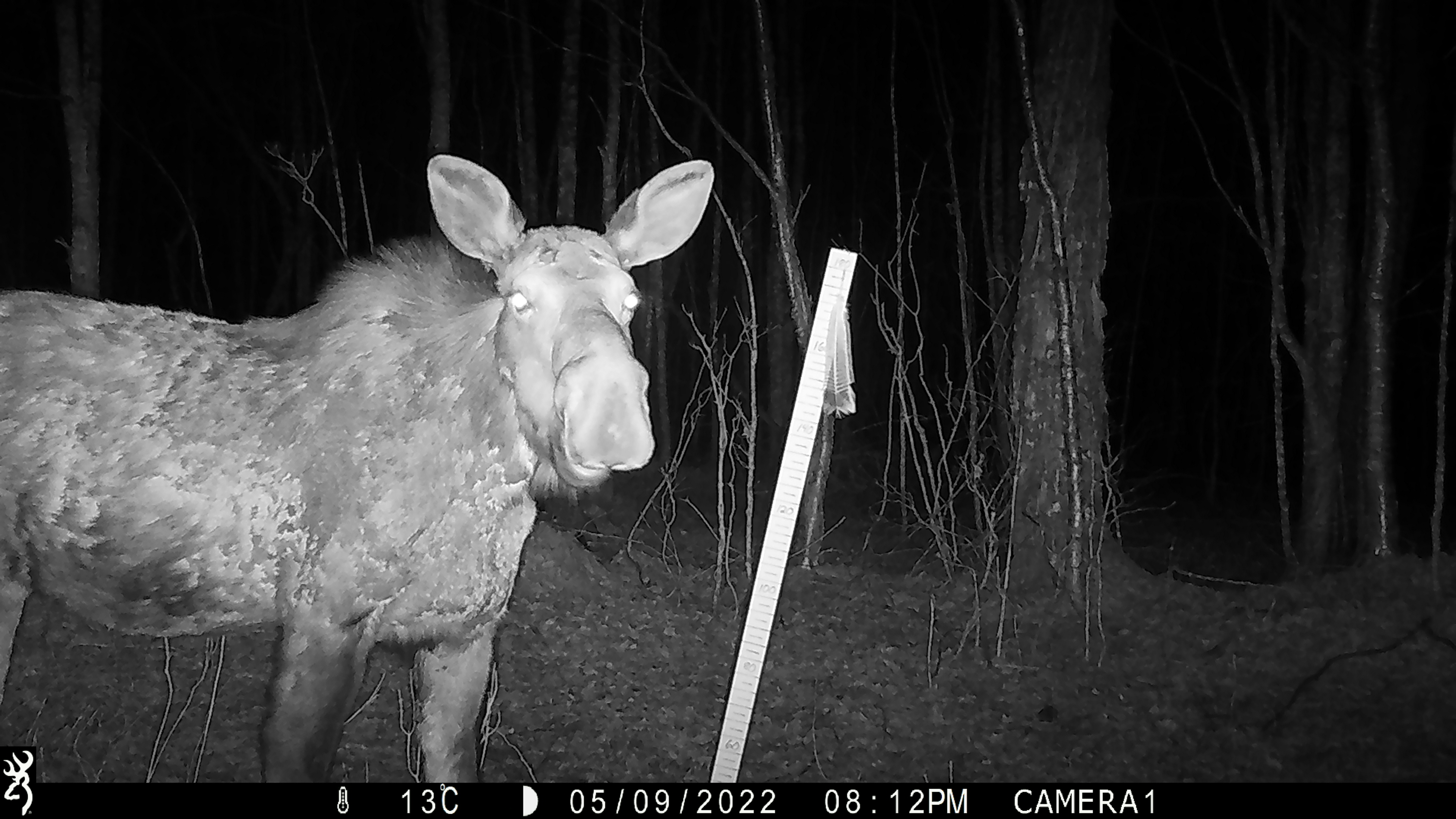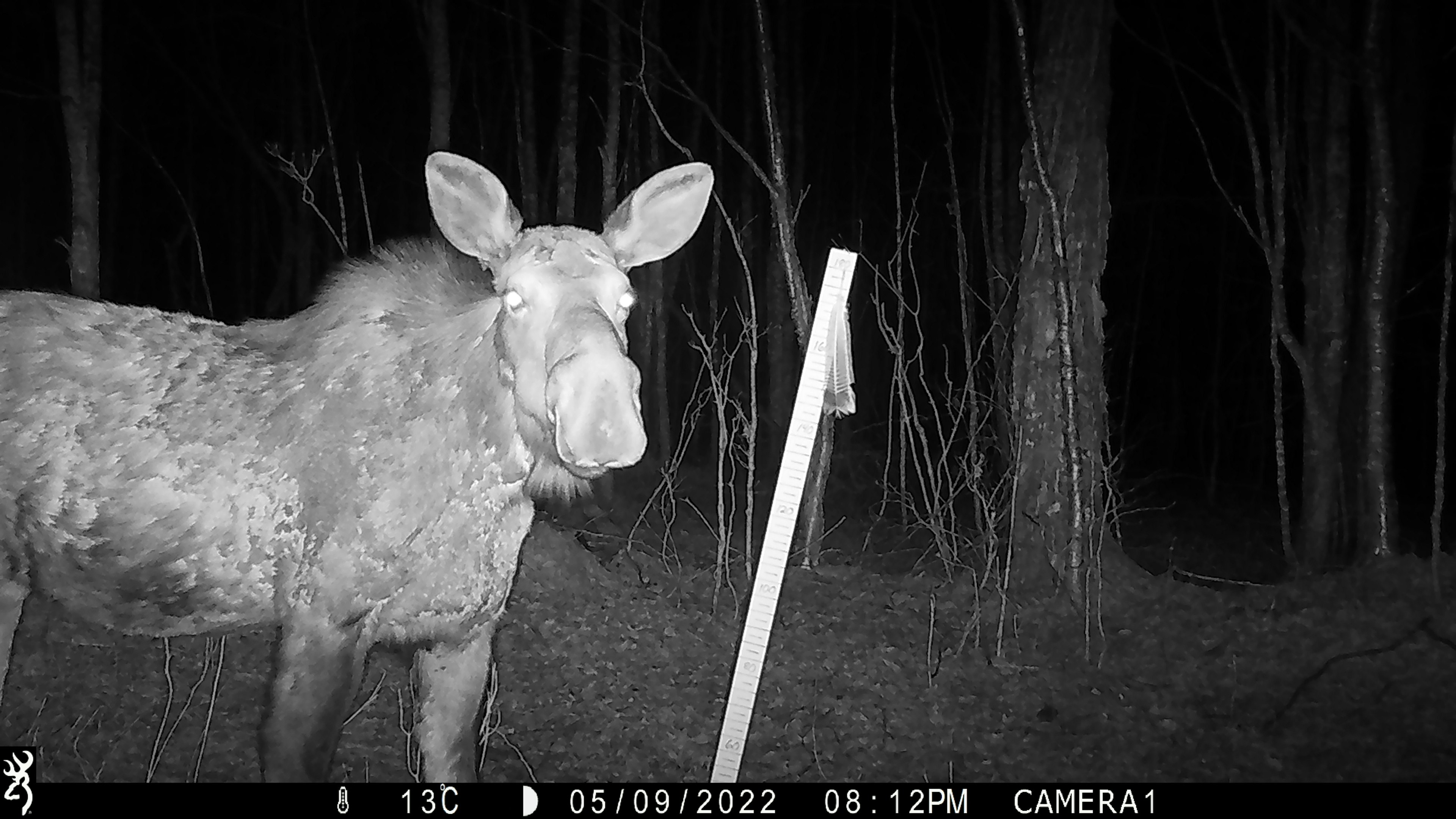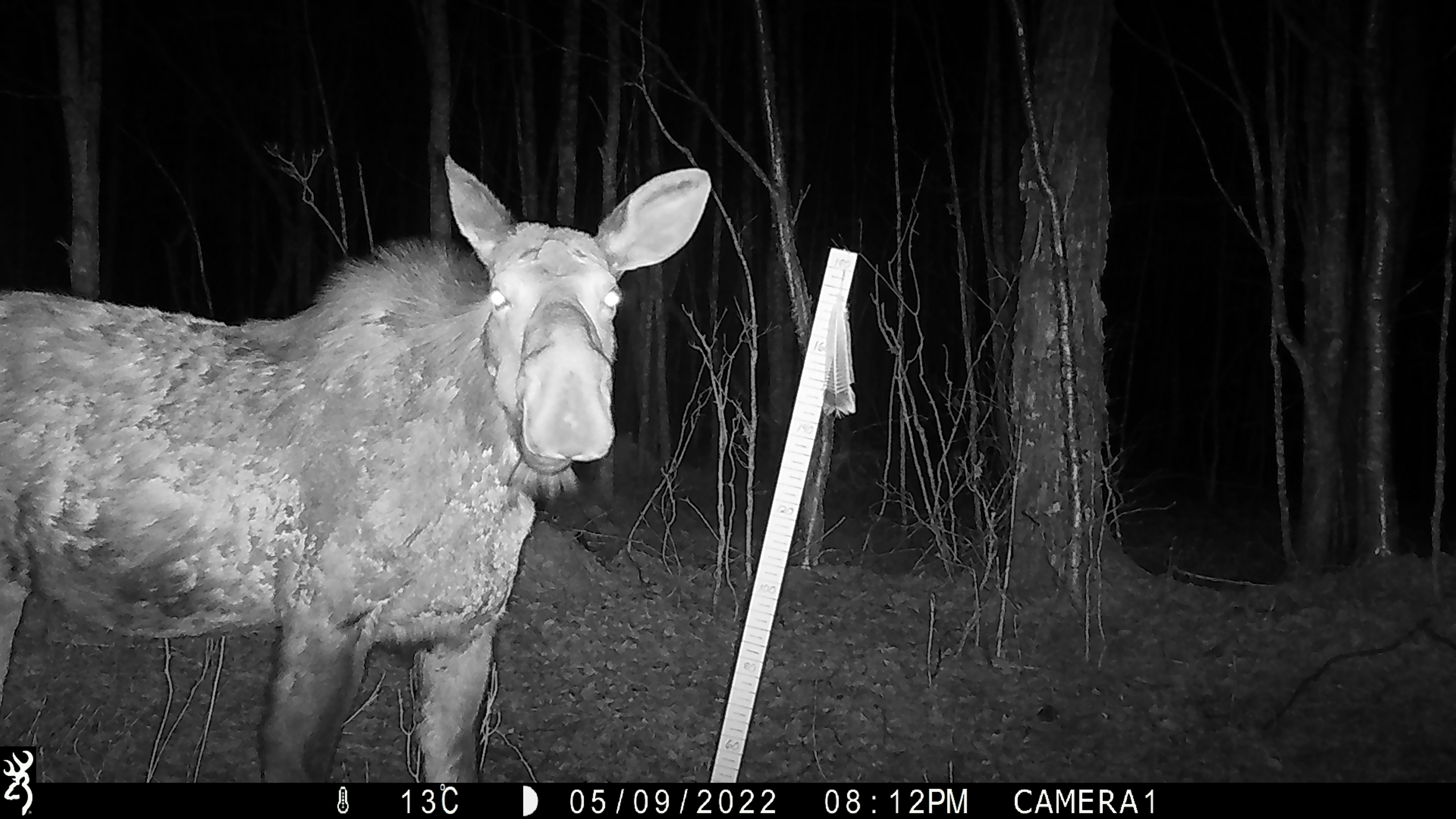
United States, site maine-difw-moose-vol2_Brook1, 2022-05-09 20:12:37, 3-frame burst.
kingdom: Animalia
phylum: Chordata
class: Mammalia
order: Artiodactyla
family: Cervidae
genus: Alces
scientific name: Alces alces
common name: moose